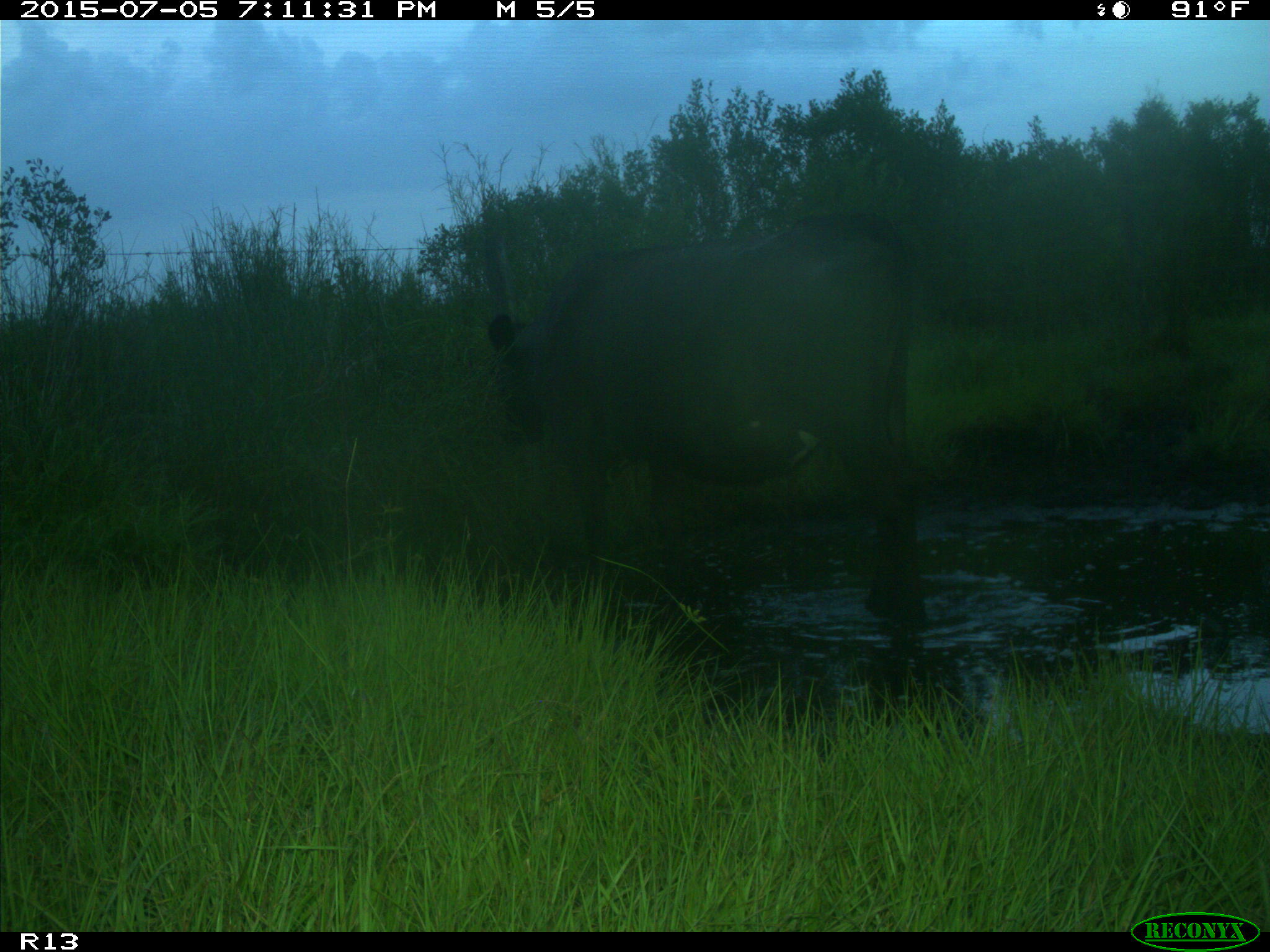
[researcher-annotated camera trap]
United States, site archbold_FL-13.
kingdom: Animalia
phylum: Chordata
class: Mammalia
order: Artiodactyla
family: Bovidae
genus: Bos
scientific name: Bos taurus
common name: domestic cow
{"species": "Bos taurus (domestic cow)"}